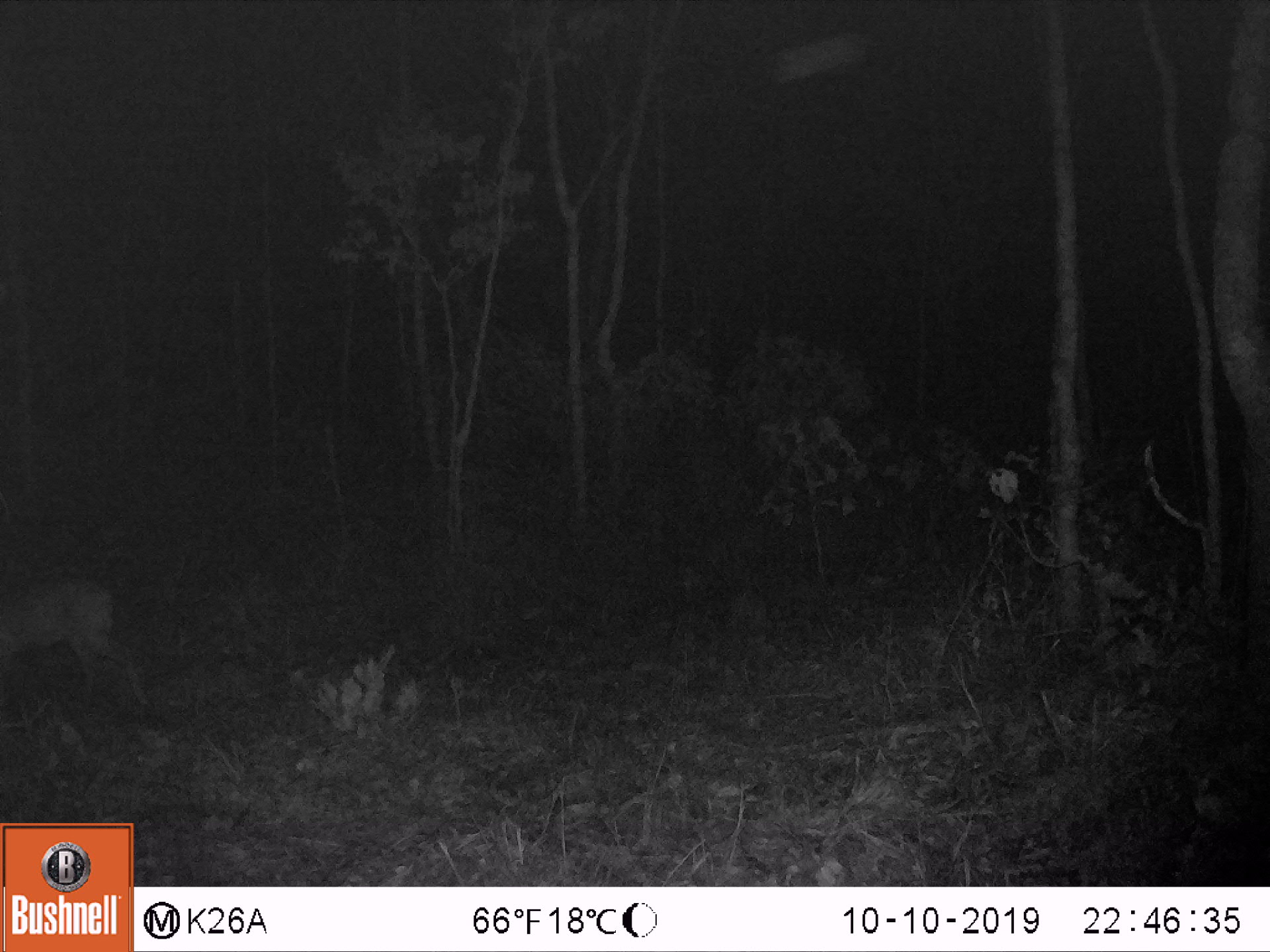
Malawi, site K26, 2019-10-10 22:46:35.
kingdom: Animalia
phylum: Chordata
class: Mammalia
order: Artiodactyla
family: Bovidae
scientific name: Antilopinae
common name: small antelope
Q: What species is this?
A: Small antelope (Antilopinae).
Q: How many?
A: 1.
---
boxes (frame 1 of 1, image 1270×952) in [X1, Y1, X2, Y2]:
small antelope: [4, 572, 140, 696]